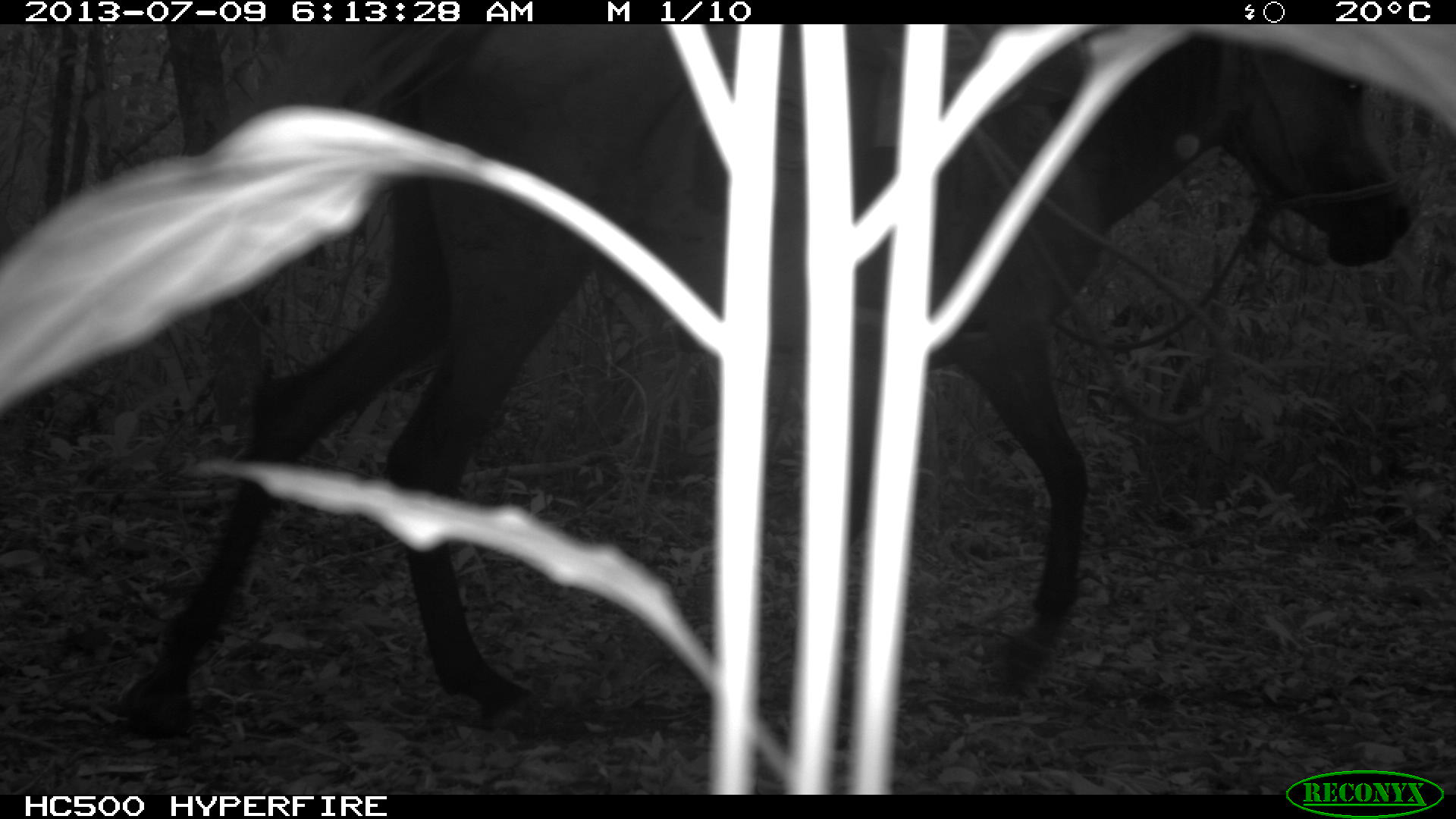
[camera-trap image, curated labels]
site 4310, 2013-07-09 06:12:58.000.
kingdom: Animalia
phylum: Chordata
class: Mammalia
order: Perissodactyla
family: Equidae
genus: Equus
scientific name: Equus ferus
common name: wild horse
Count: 1.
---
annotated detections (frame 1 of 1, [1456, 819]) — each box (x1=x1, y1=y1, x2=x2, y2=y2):
equus ferus: (x1=111, y1=21, x2=1416, y2=741)